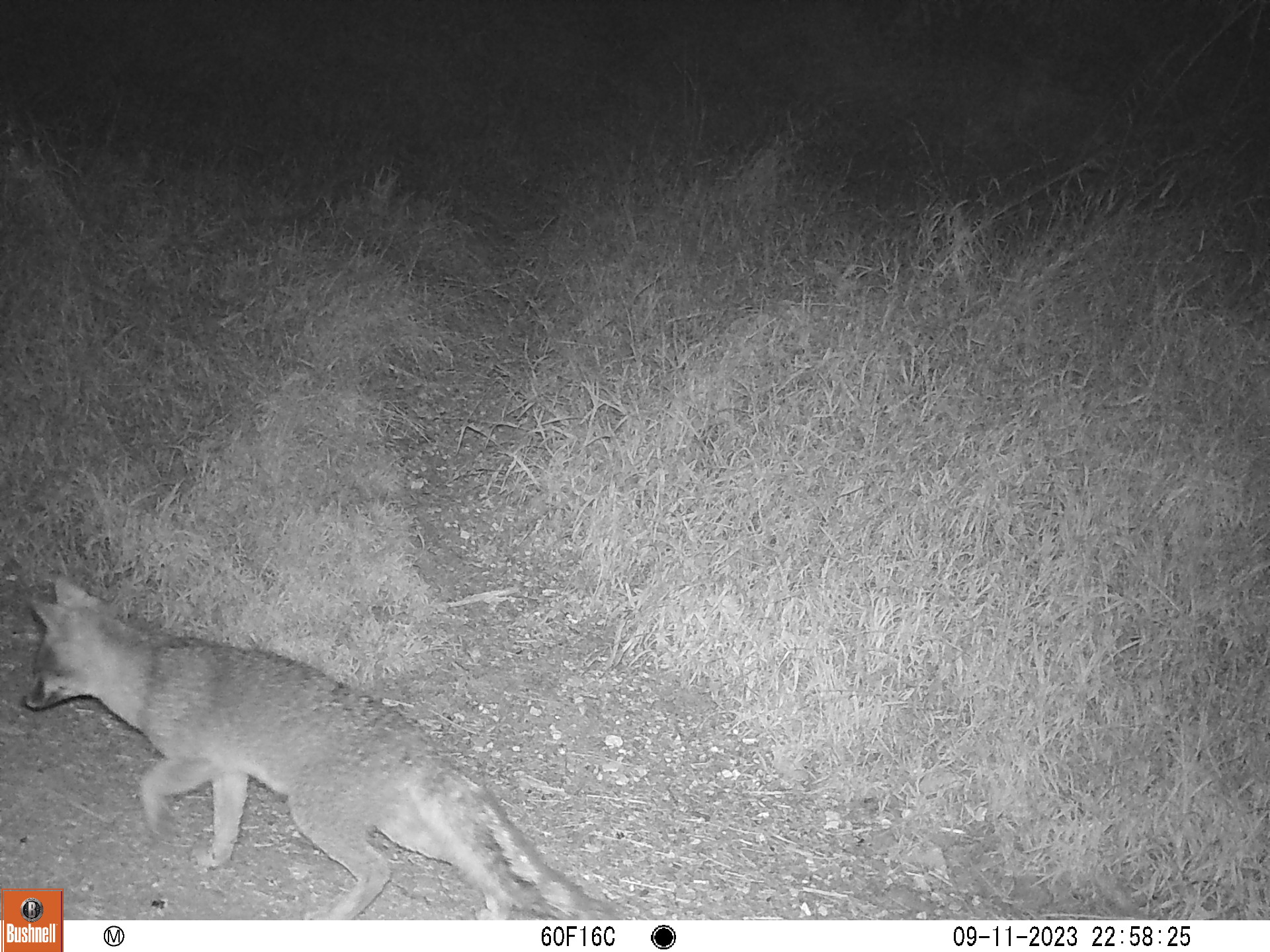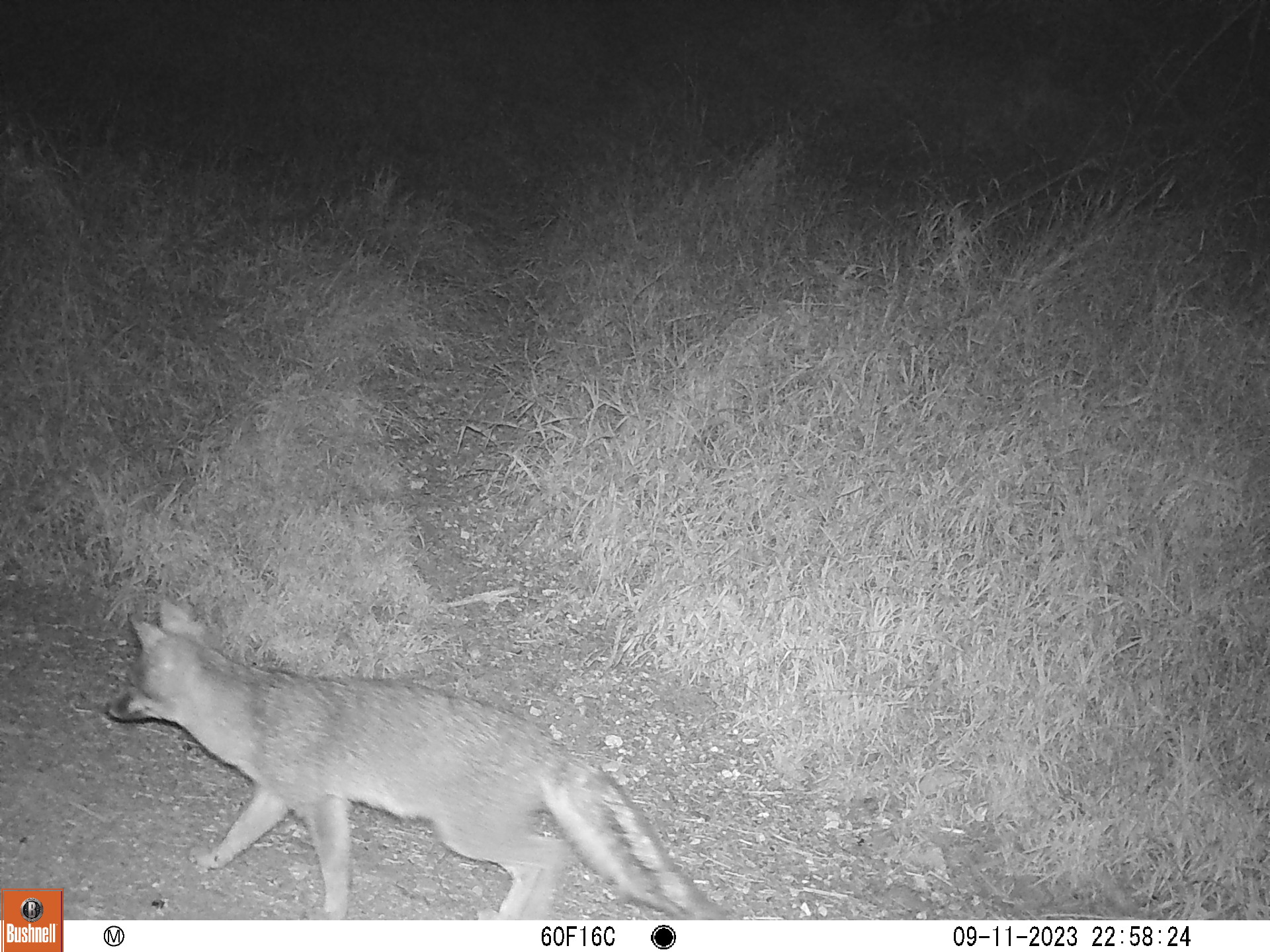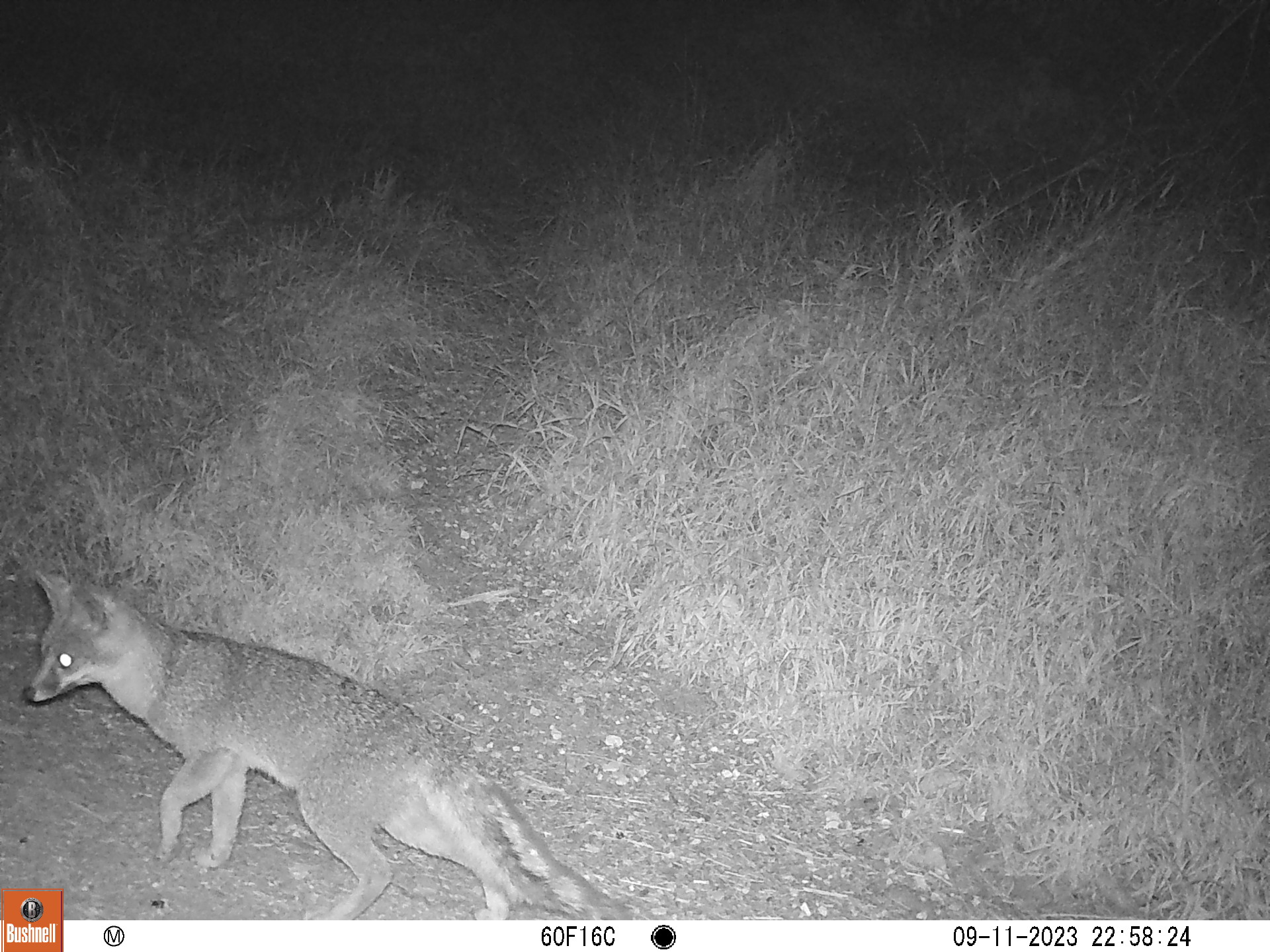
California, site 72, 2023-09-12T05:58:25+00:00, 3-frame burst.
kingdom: Animalia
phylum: Chordata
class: Mammalia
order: Carnivora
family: Canidae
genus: Urocyon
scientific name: Urocyon cinereoargenteus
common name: gray fox